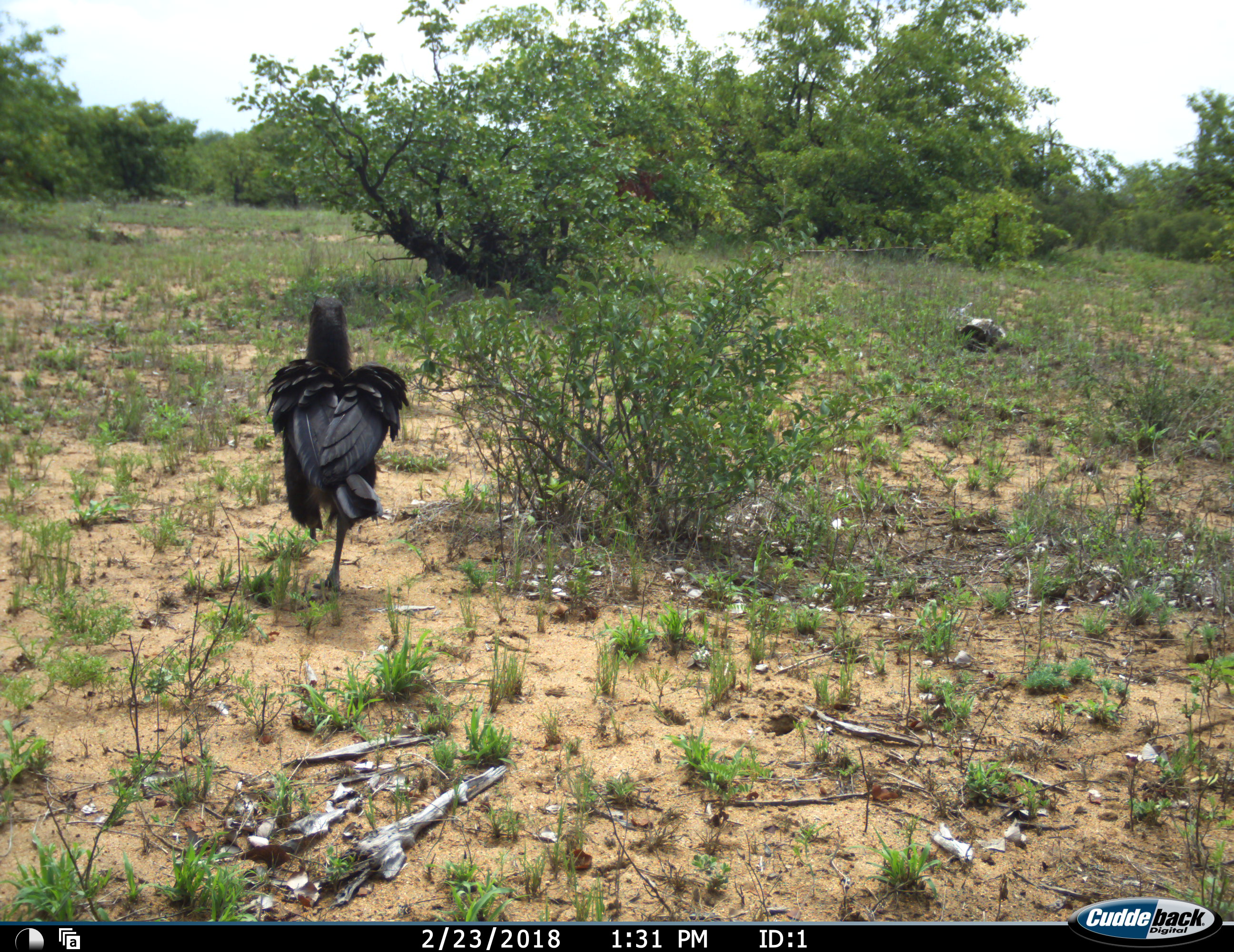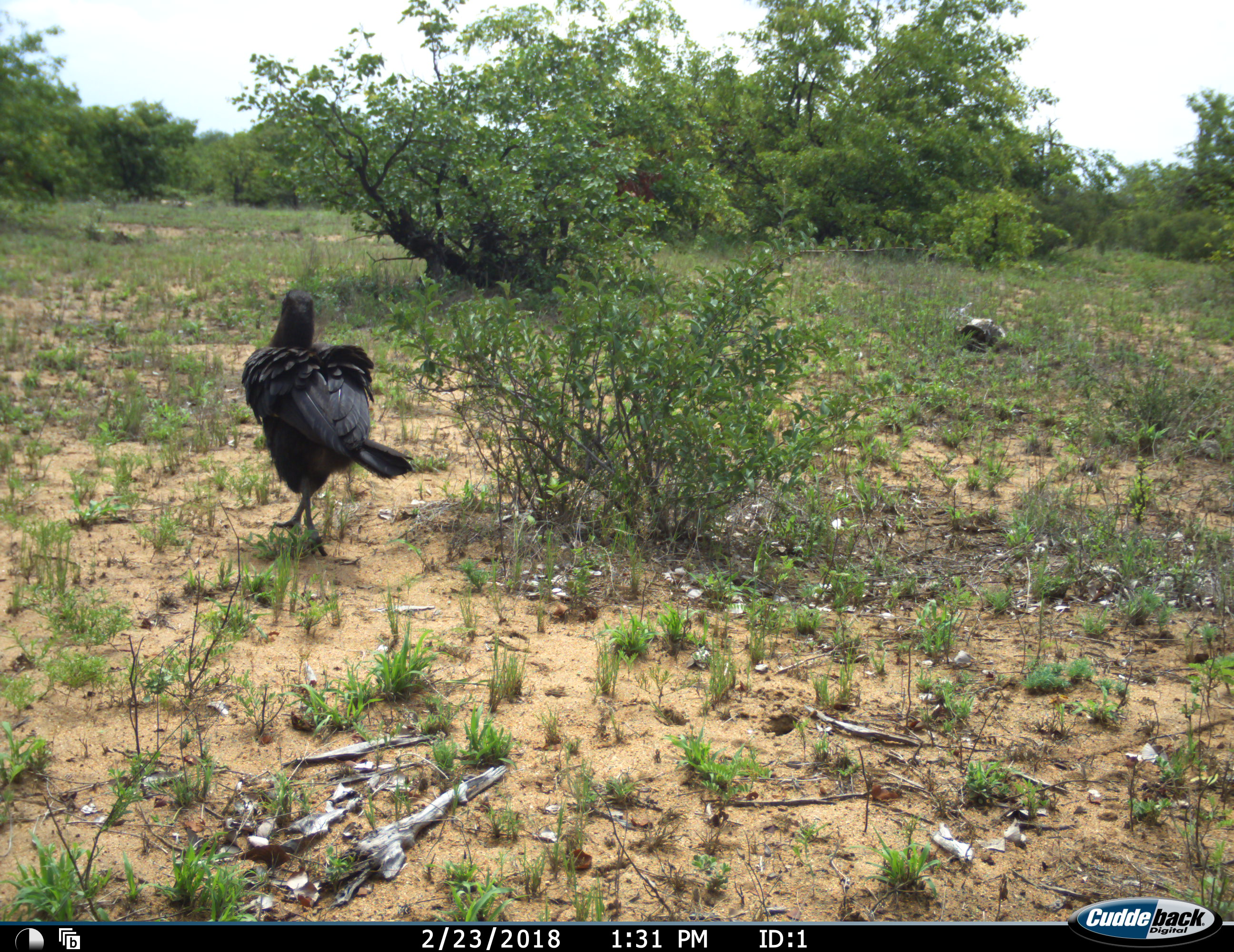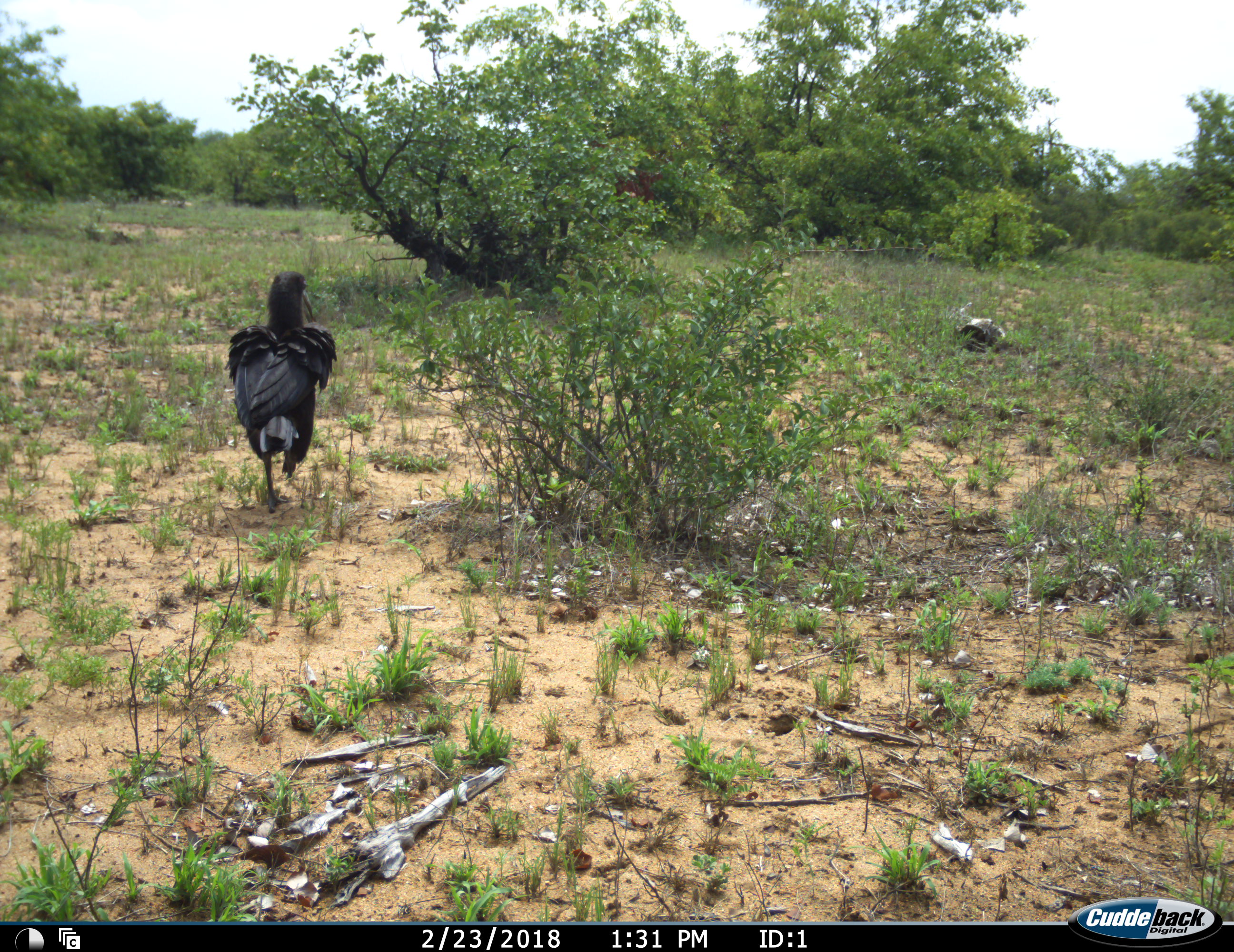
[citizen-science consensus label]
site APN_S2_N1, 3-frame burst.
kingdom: Animalia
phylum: Chordata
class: Aves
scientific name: Aves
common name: bird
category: birdother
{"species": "birdother (bird) (Aves)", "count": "1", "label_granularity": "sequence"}